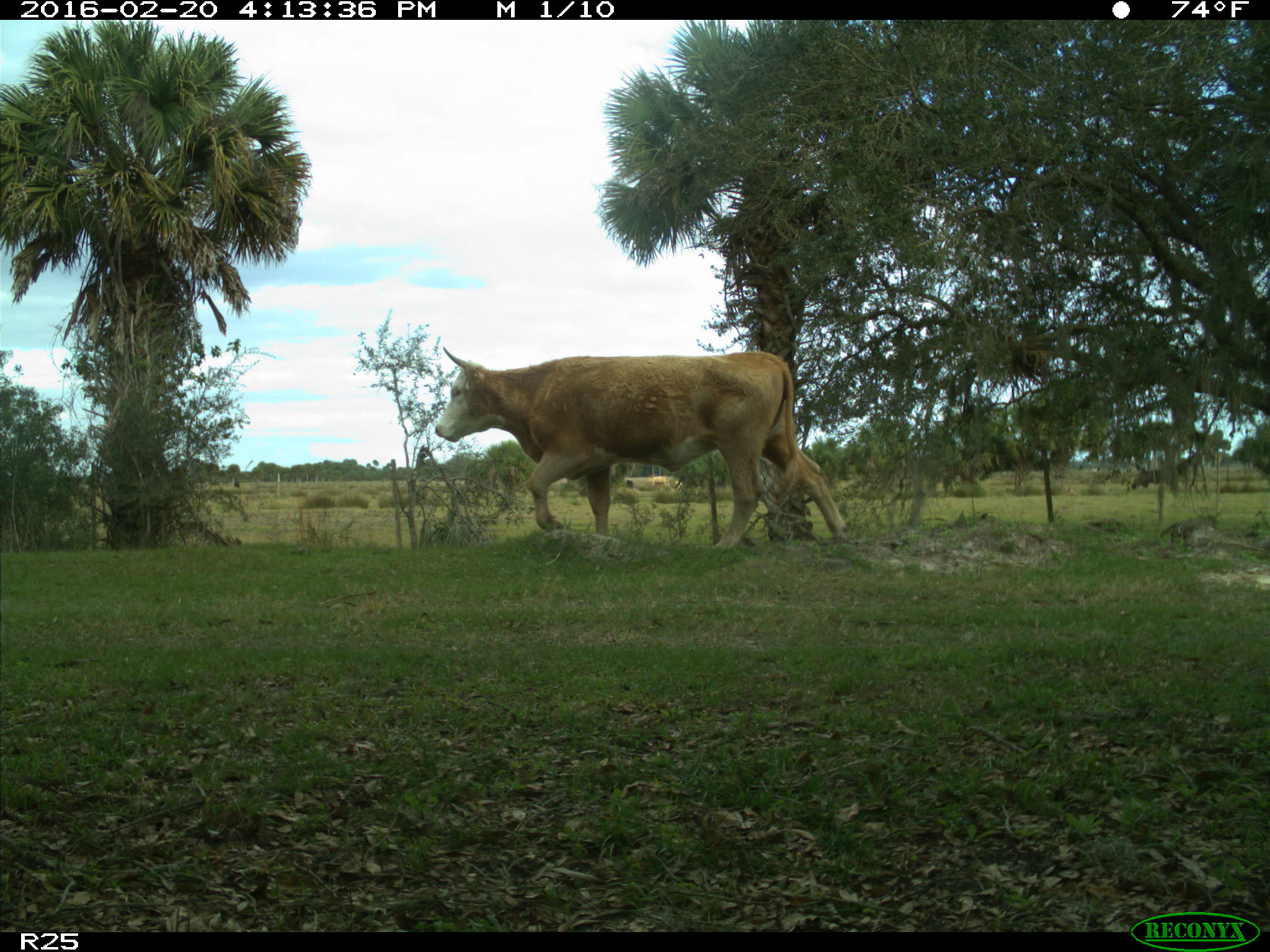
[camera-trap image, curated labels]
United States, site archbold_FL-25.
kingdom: Animalia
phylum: Chordata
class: Mammalia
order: Artiodactyla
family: Bovidae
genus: Bos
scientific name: Bos taurus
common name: domestic cow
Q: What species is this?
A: Bos taurus (domestic cow).